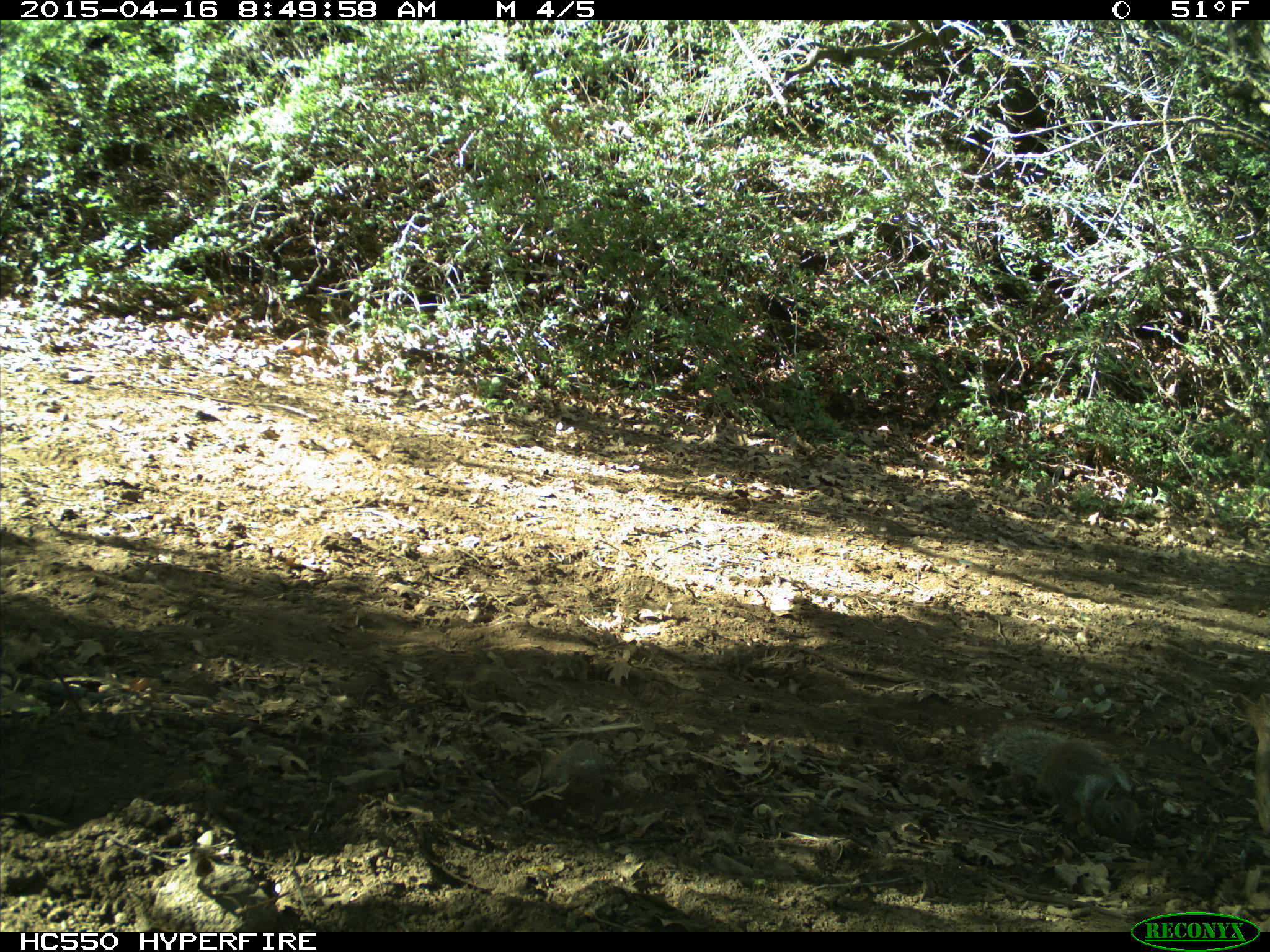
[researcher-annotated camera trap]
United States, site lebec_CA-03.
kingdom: Animalia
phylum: Chordata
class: Mammalia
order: Rodentia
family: Sciuridae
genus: Otospermophilus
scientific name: Otospermophilus beecheyi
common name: california ground squirrel